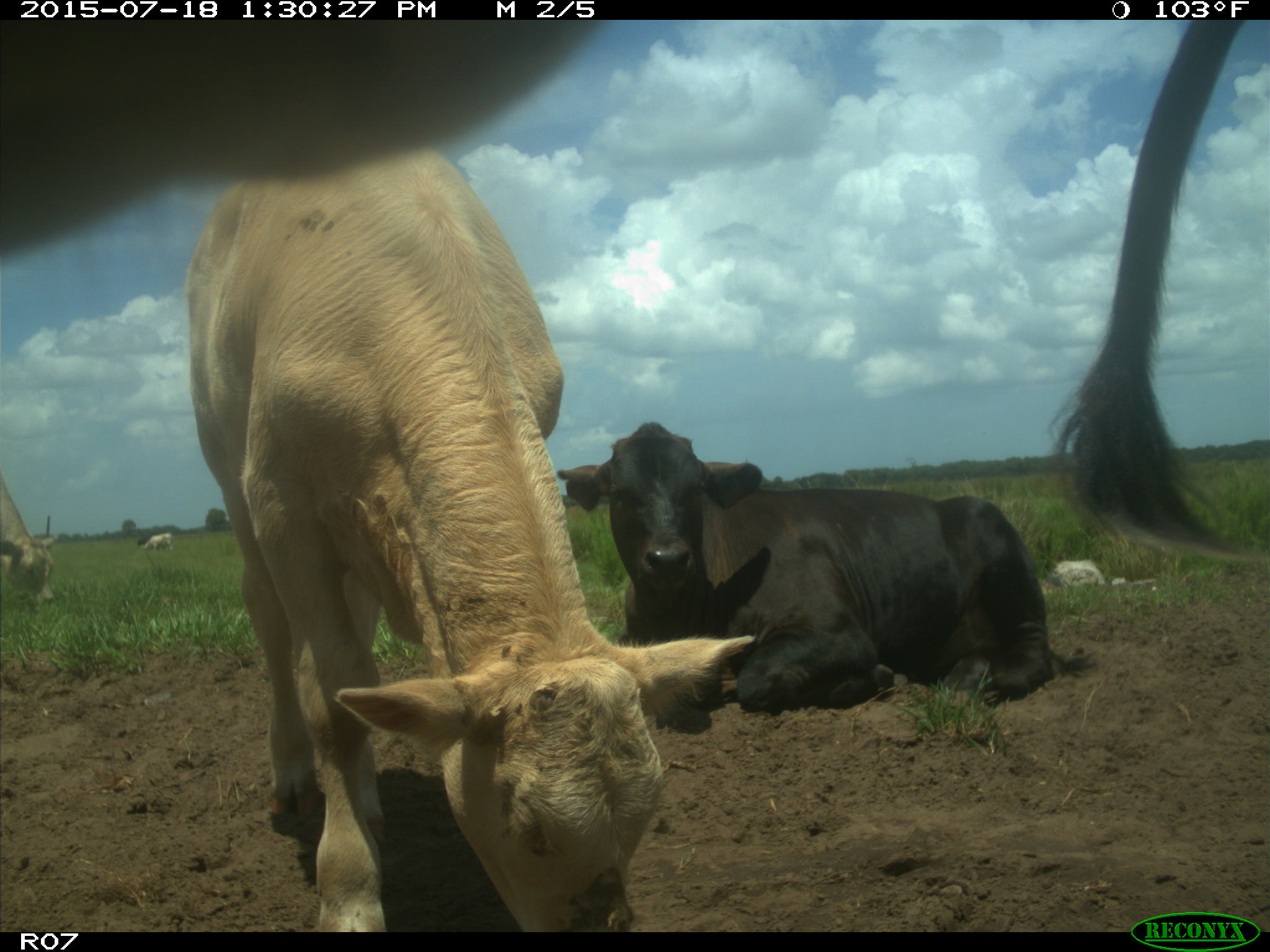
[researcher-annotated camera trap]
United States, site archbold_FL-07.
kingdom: Animalia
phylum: Chordata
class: Mammalia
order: Artiodactyla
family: Bovidae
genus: Bos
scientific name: Bos taurus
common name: domestic cow